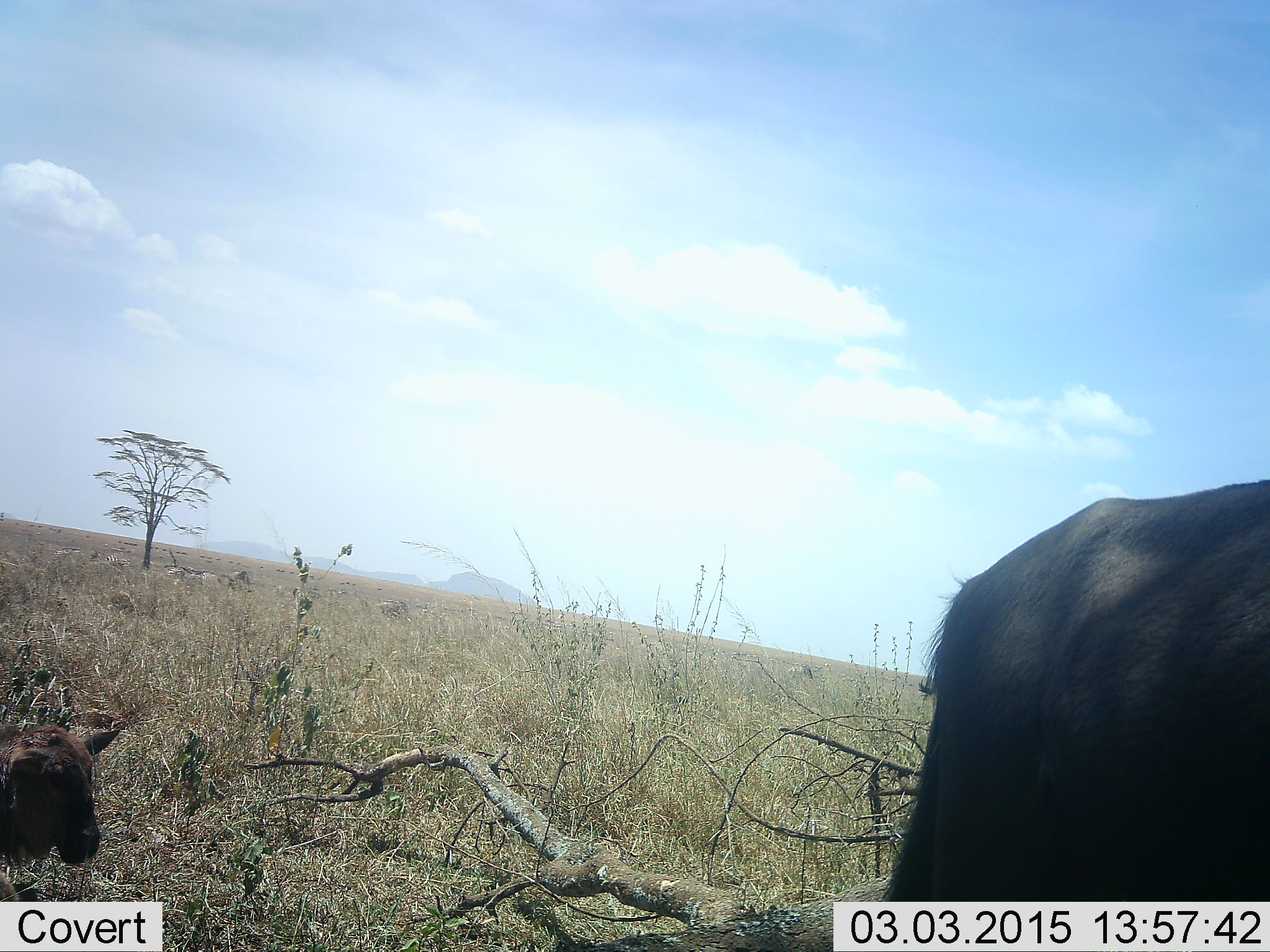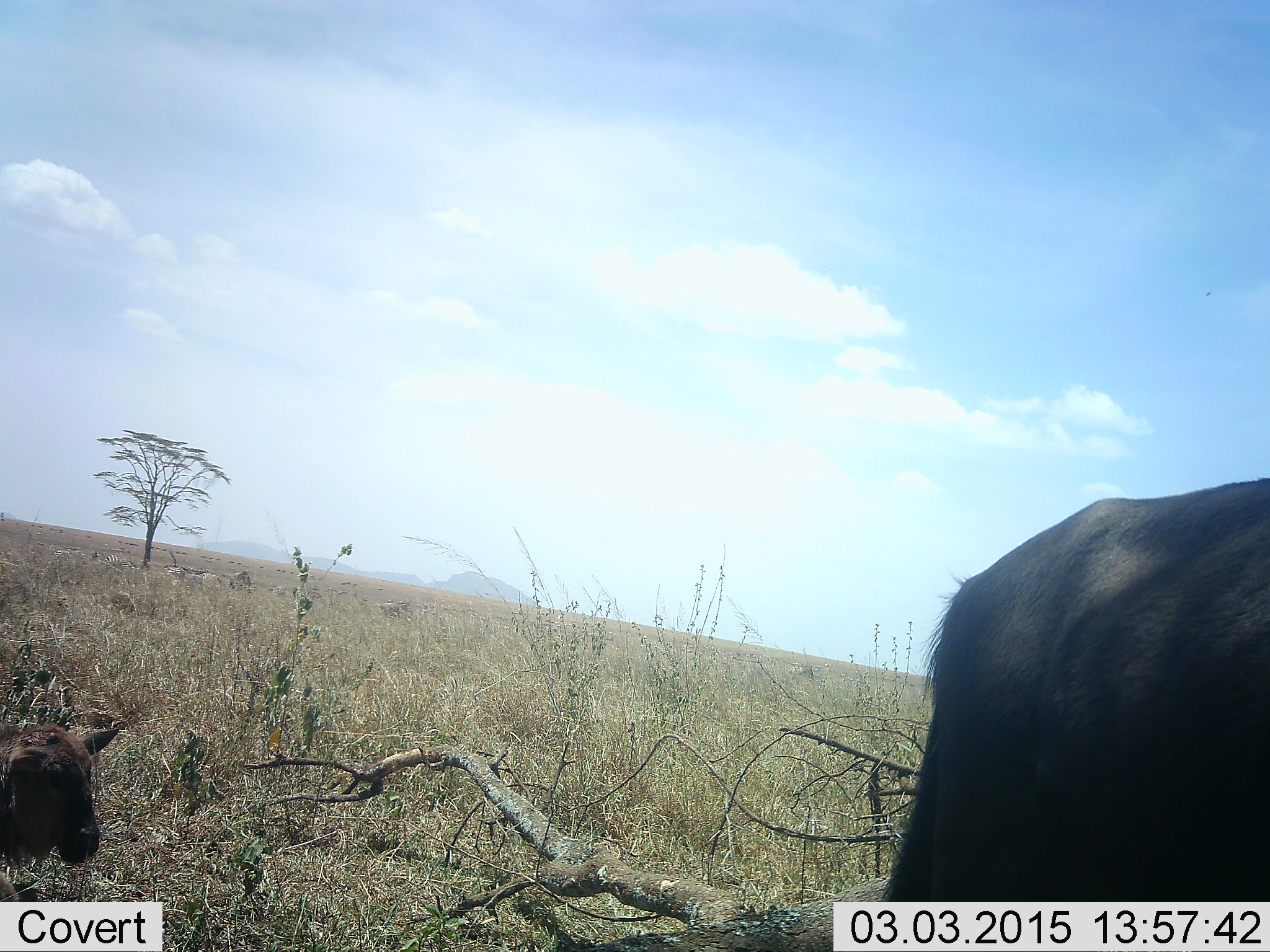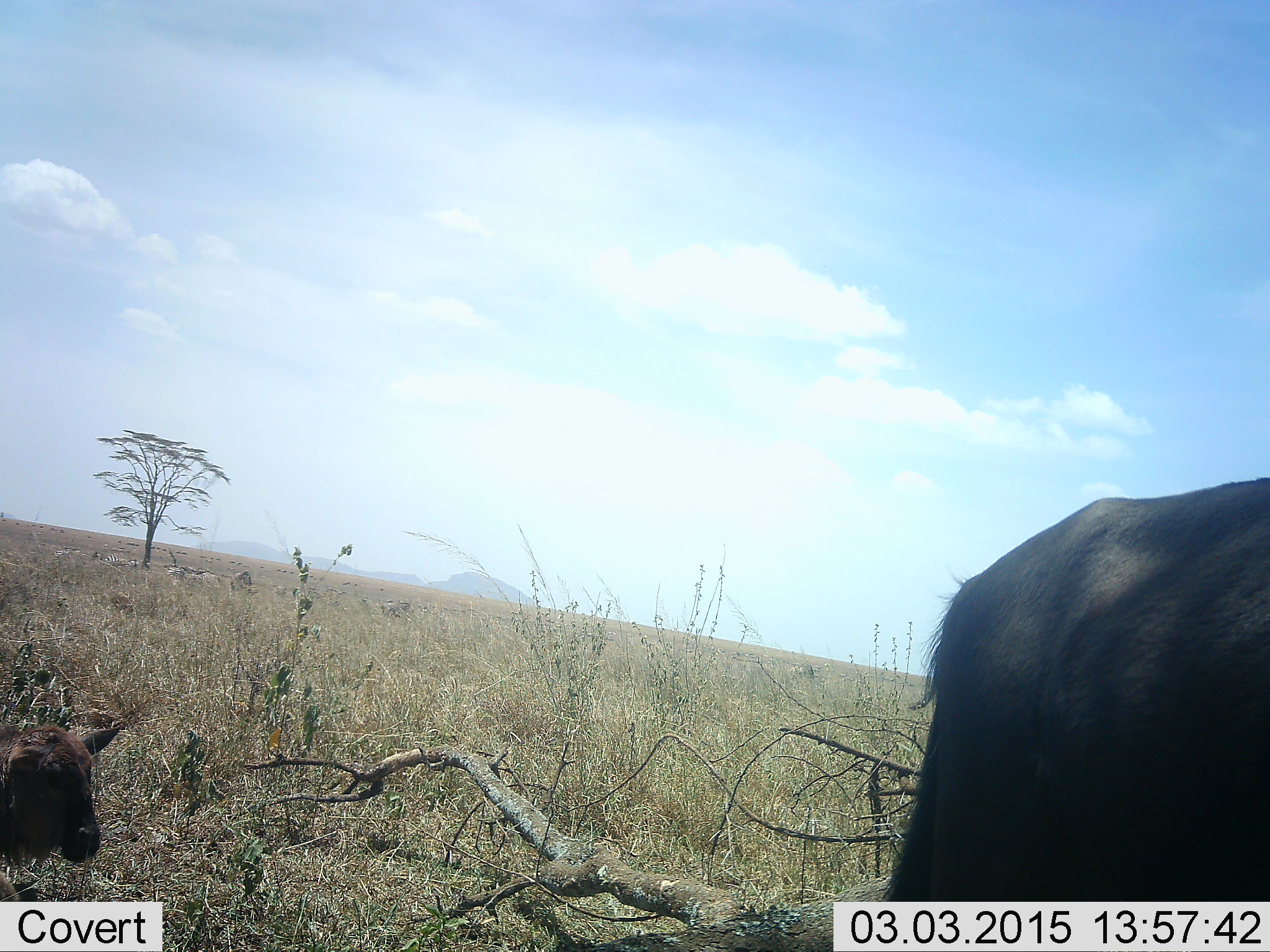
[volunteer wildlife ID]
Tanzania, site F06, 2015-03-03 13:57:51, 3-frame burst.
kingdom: Animalia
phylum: Chordata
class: Mammalia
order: Artiodactyla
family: Bovidae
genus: Connochaetes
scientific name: Connochaetes taurinus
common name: blue wildebeest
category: wildebeest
Wildebeest (blue wildebeest) (Connochaetes taurinus), count 2. Behavior (volunteer vote fractions): standing 100%, resting 50%, moving 10%, interacting 0%. Young present (vote fraction): 60%. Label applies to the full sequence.